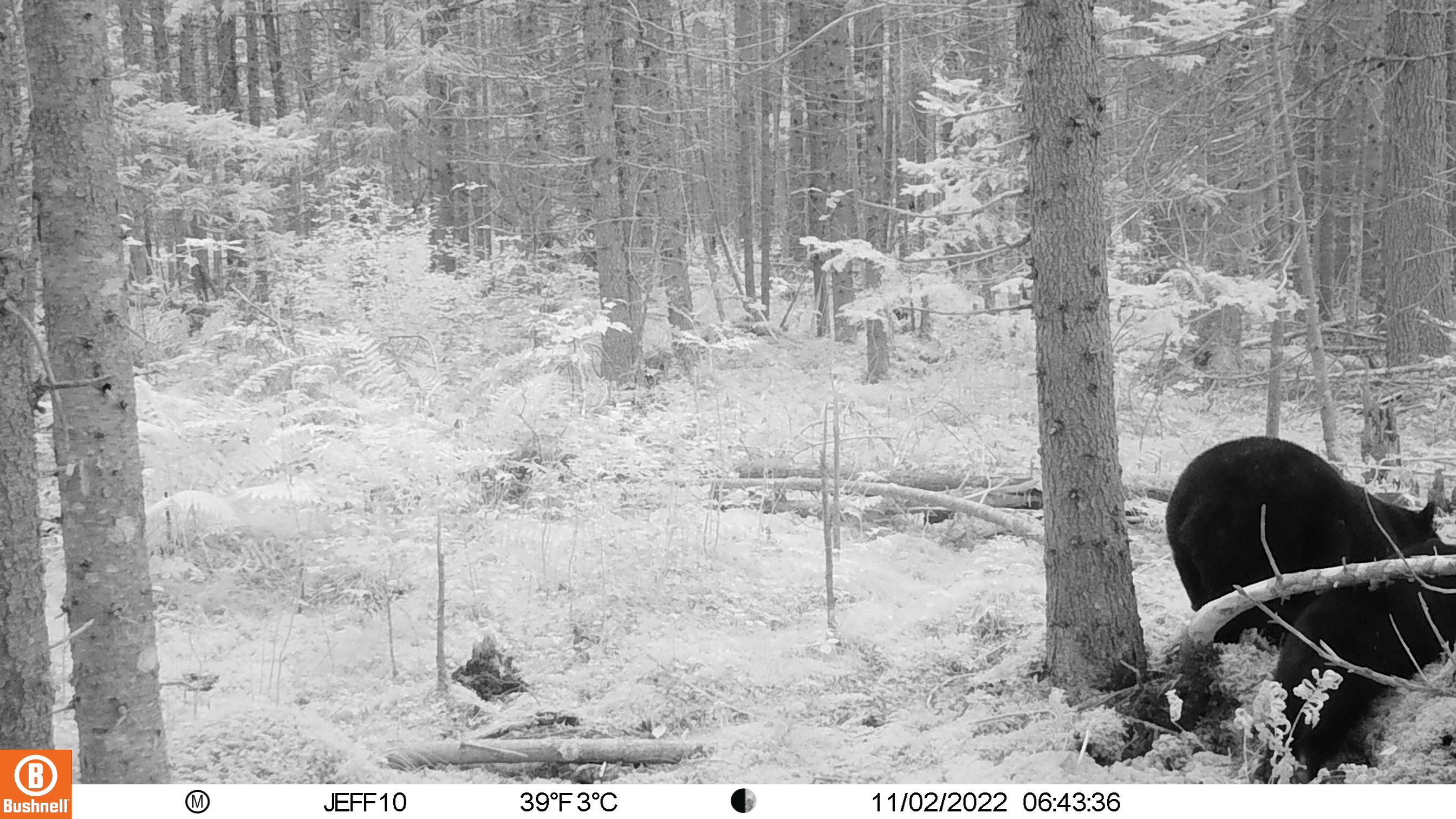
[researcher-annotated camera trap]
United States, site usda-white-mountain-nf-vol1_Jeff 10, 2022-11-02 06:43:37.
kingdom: Animalia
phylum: Chordata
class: Mammalia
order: Carnivora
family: Ursidae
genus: Ursus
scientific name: Ursus americanus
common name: black bear